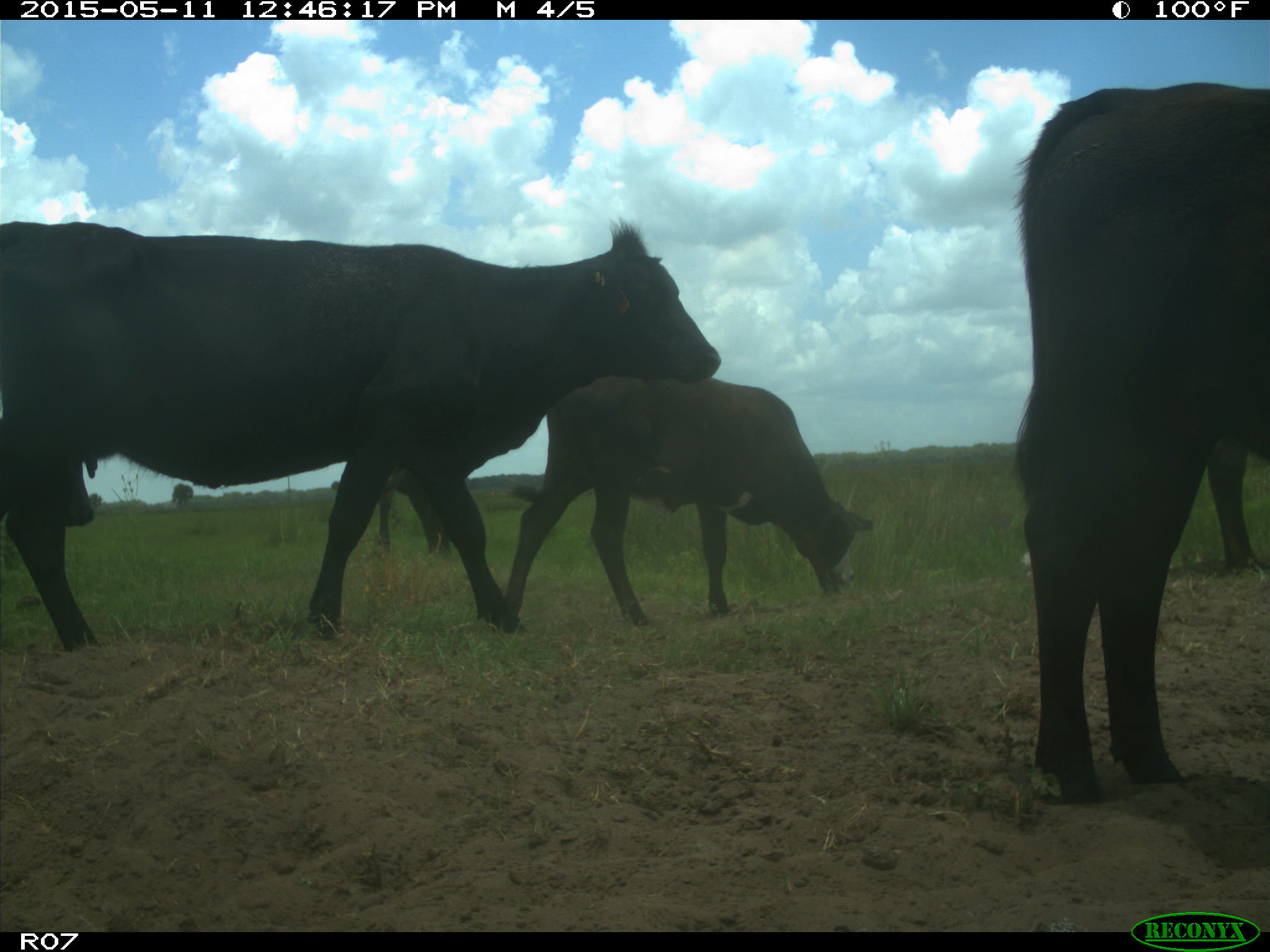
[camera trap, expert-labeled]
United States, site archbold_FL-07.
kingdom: Animalia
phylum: Chordata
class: Mammalia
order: Artiodactyla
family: Bovidae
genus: Bos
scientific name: Bos taurus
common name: domestic cow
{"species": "Bos taurus (domestic cow)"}